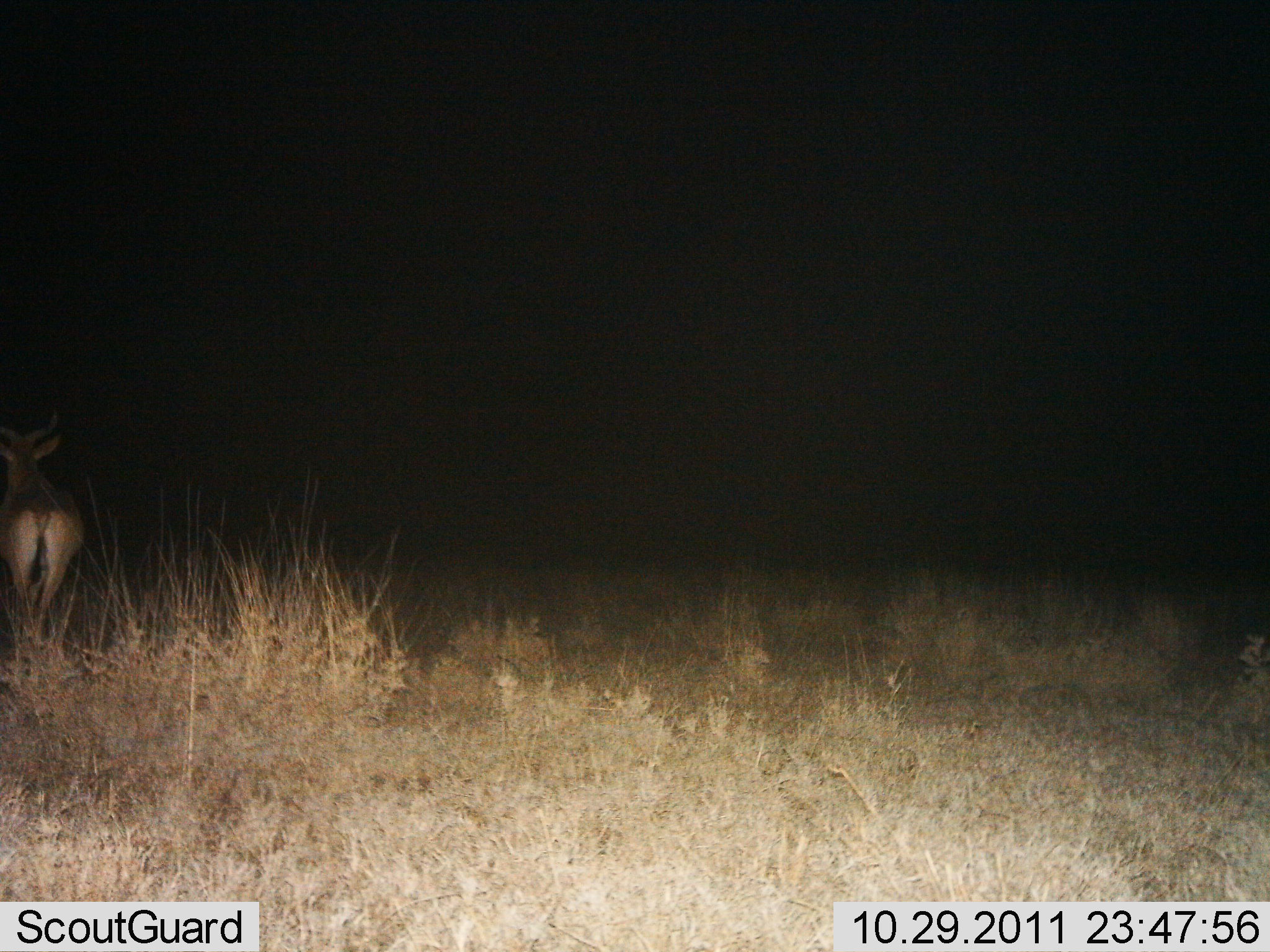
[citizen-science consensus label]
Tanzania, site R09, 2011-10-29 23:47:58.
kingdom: Animalia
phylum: Chordata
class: Mammalia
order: Artiodactyla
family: Bovidae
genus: Alcelaphus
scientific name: Alcelaphus buselaphus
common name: hartebeest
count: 1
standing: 90%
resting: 0%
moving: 10%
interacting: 0%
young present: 0%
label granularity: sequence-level